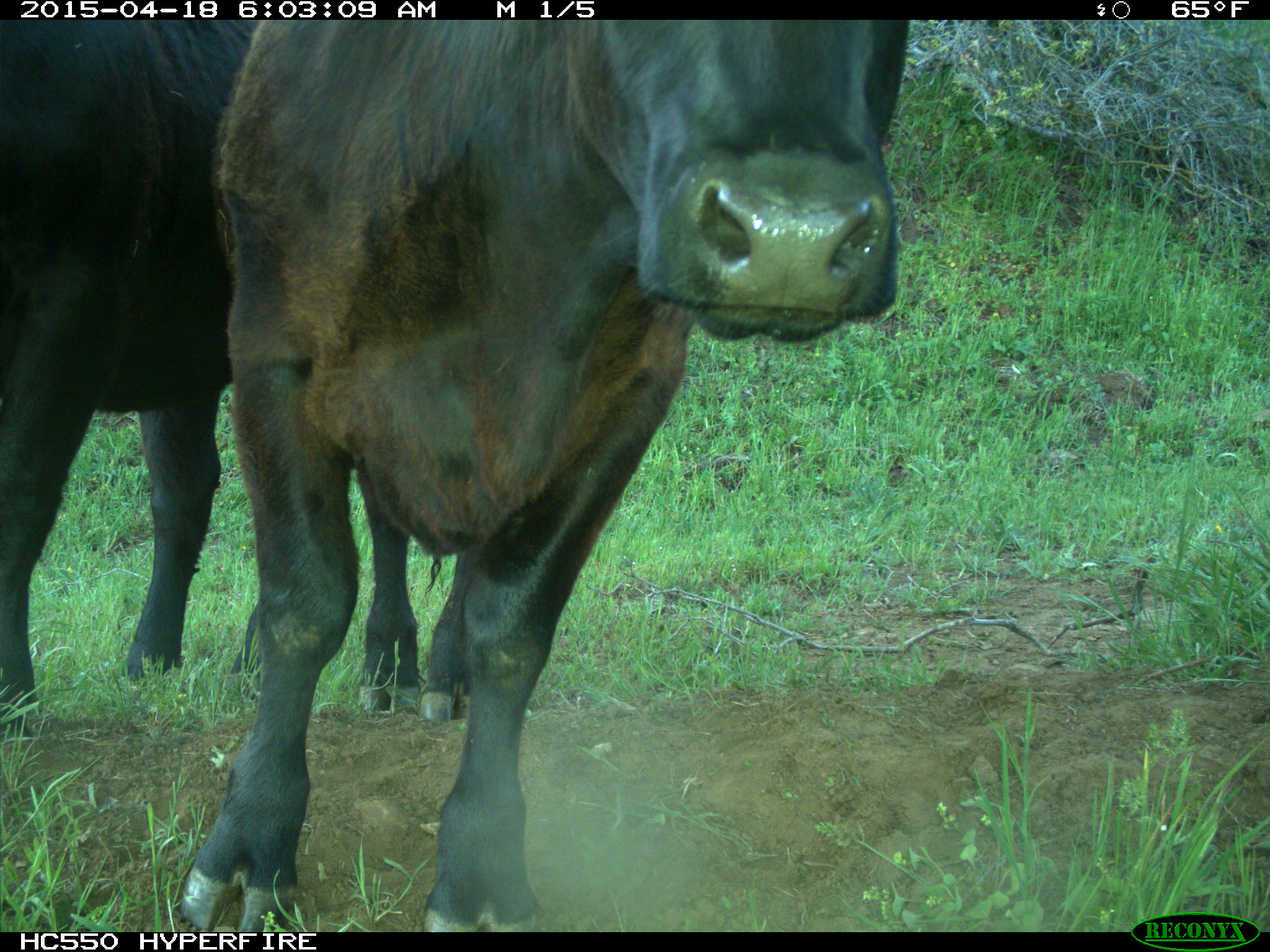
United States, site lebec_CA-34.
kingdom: Animalia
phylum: Chordata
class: Mammalia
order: Artiodactyla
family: Bovidae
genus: Bos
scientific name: Bos taurus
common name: domestic cow